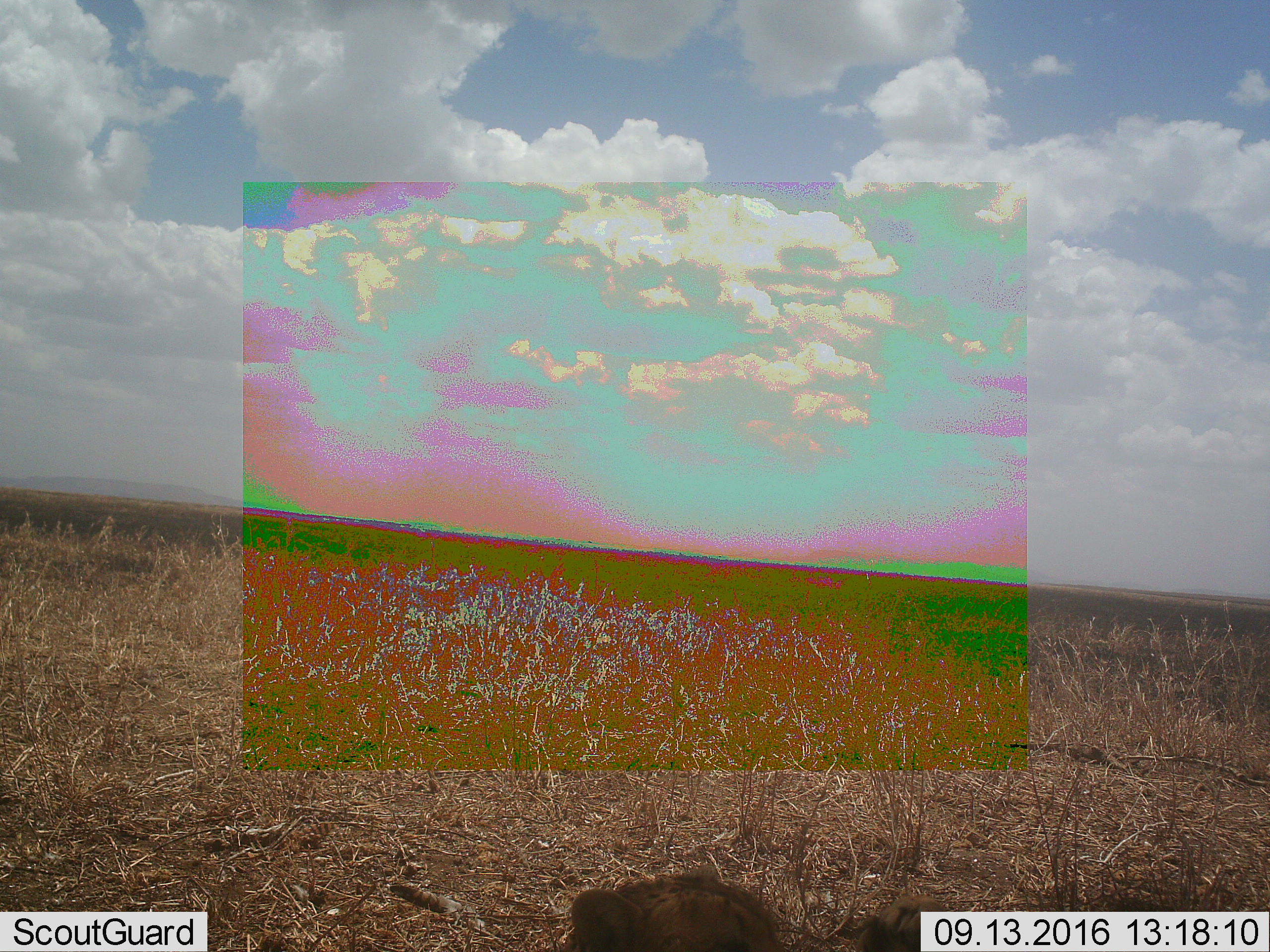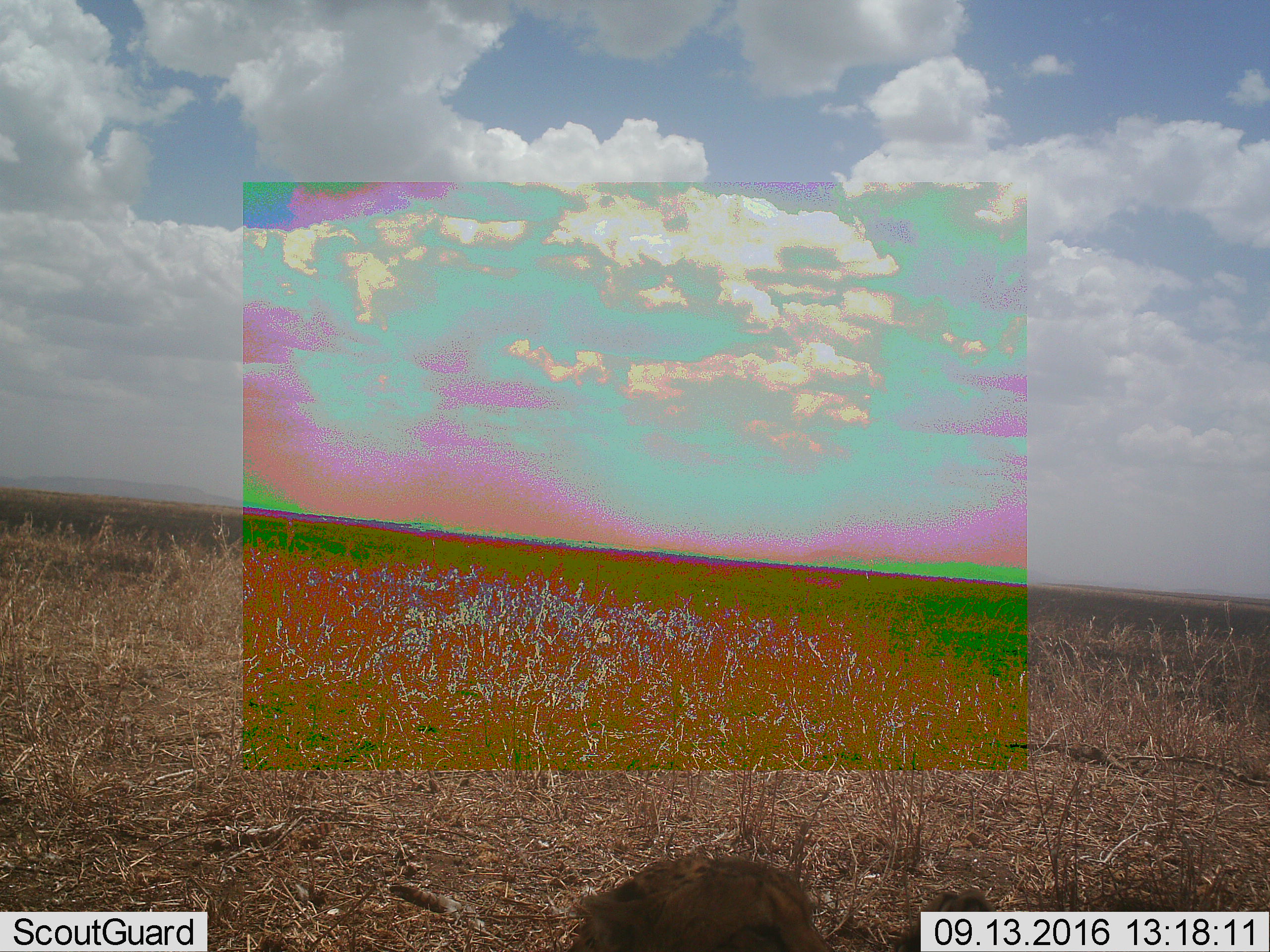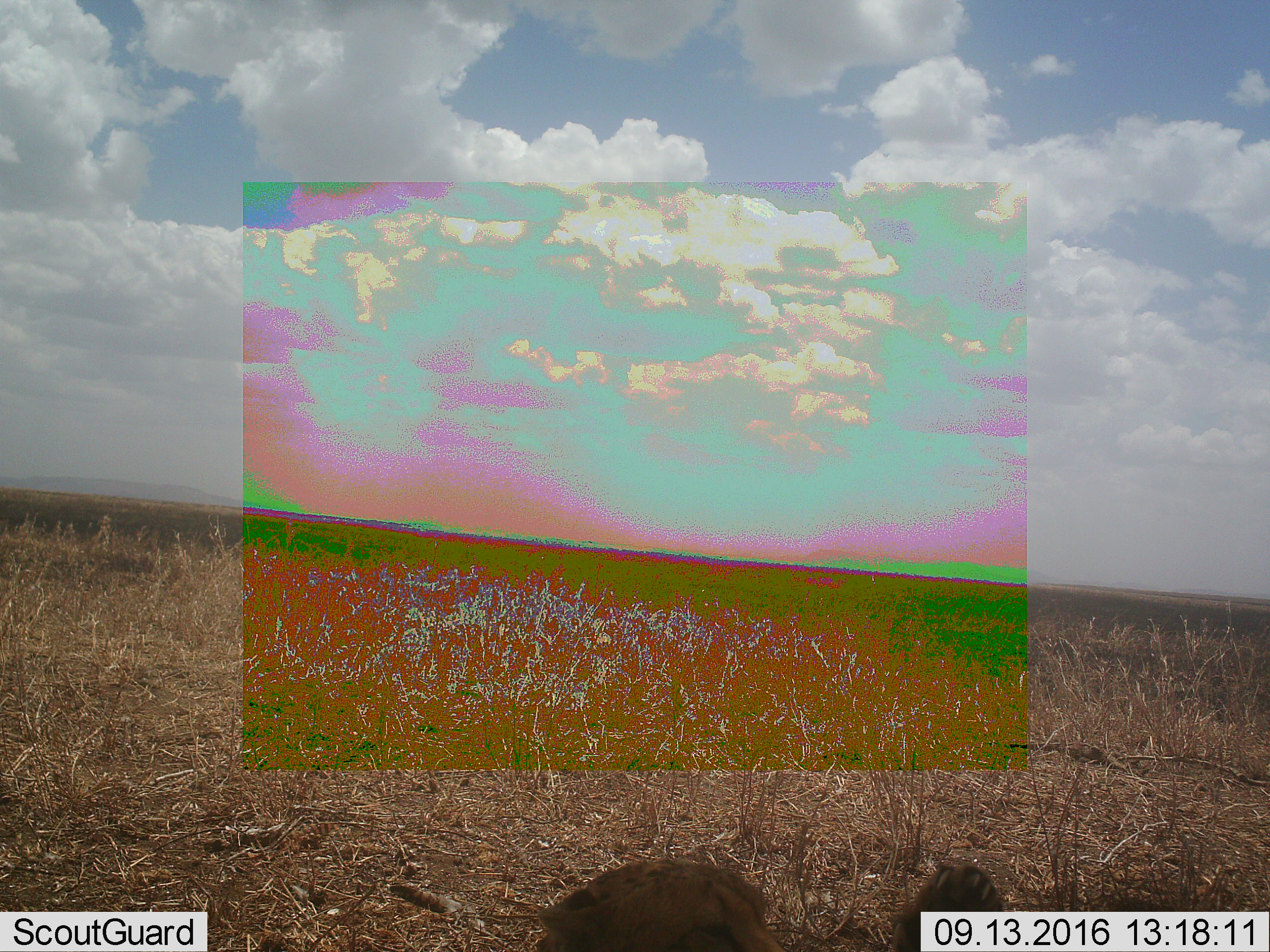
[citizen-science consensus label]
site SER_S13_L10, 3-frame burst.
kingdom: Animalia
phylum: Chordata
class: Mammalia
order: Carnivora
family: Felidae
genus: Acinonyx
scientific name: Acinonyx jubatus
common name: cheetah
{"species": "cheetah (Acinonyx jubatus)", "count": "1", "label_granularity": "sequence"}